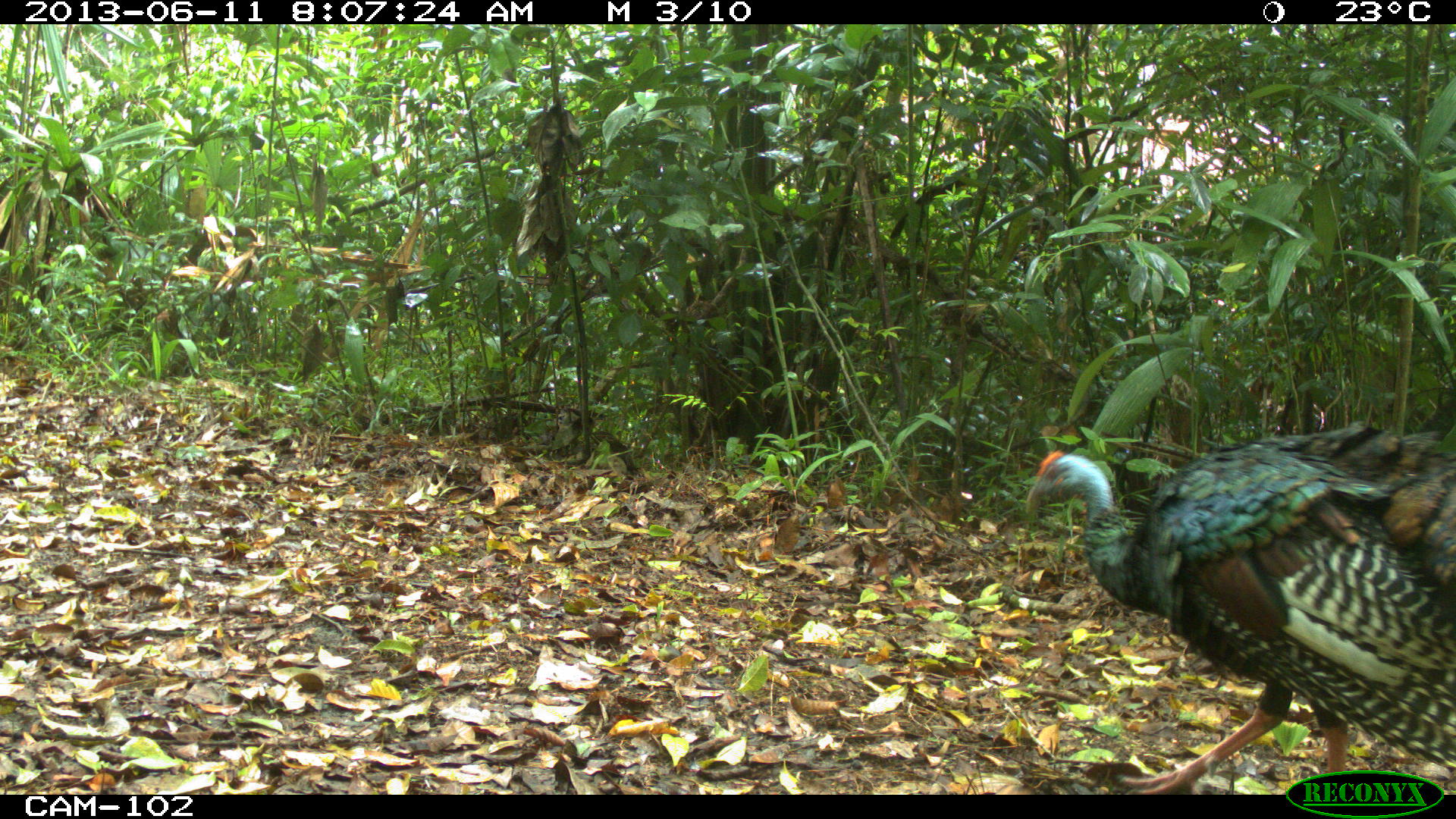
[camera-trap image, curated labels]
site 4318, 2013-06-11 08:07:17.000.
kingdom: Animalia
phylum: Chordata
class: Aves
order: Galliformes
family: Phasianidae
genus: Meleagris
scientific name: Meleagris ocellata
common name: ocellated turkey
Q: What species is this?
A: Meleagris ocellata (ocellated turkey).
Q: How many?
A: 1.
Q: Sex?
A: Male.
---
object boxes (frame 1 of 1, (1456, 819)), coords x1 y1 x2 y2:
meleagris ocellata: 1019 423 1456 790